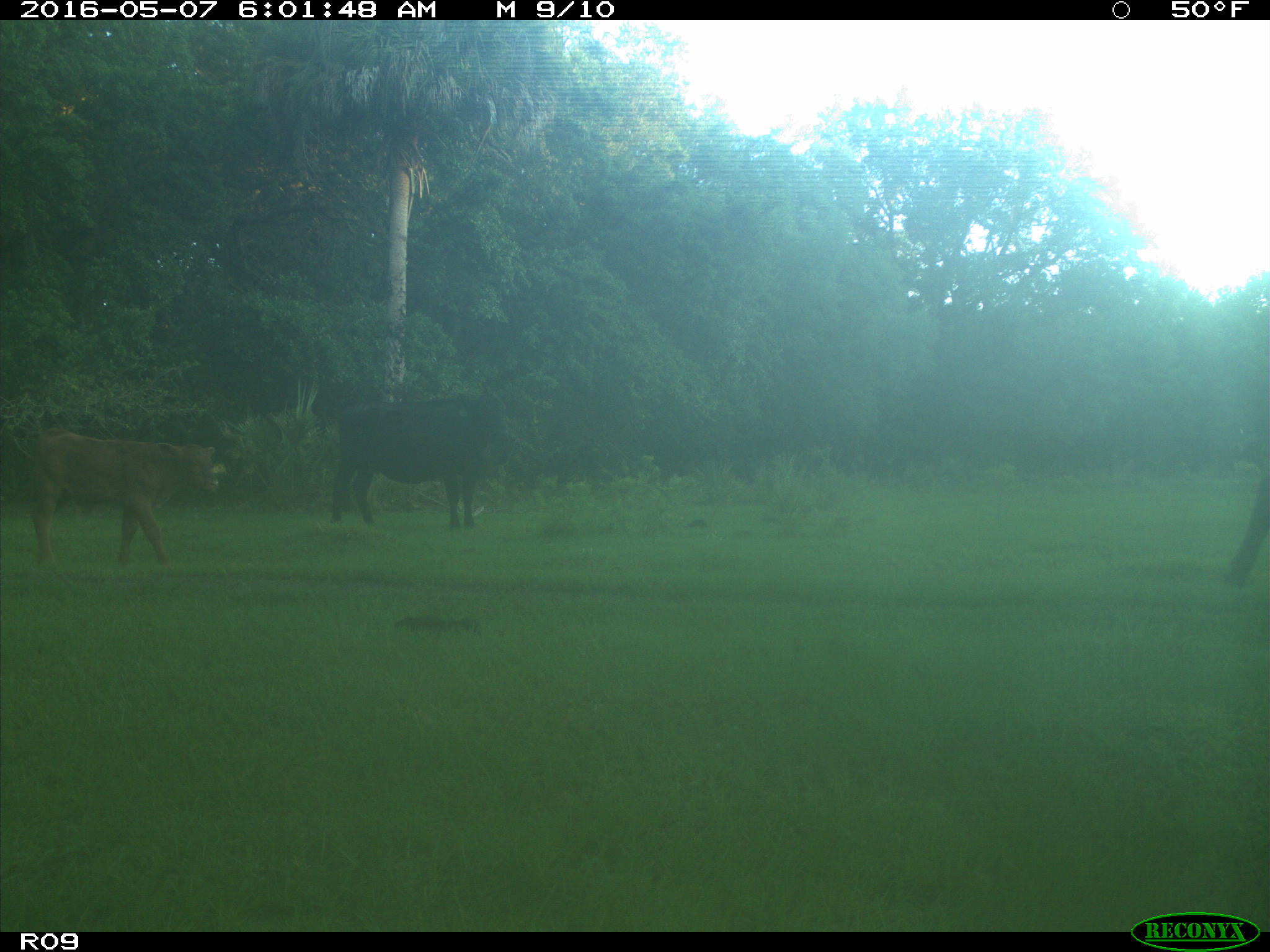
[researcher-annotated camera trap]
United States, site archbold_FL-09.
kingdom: Animalia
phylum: Chordata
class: Mammalia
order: Artiodactyla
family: Bovidae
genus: Bos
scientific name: Bos taurus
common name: domestic cow